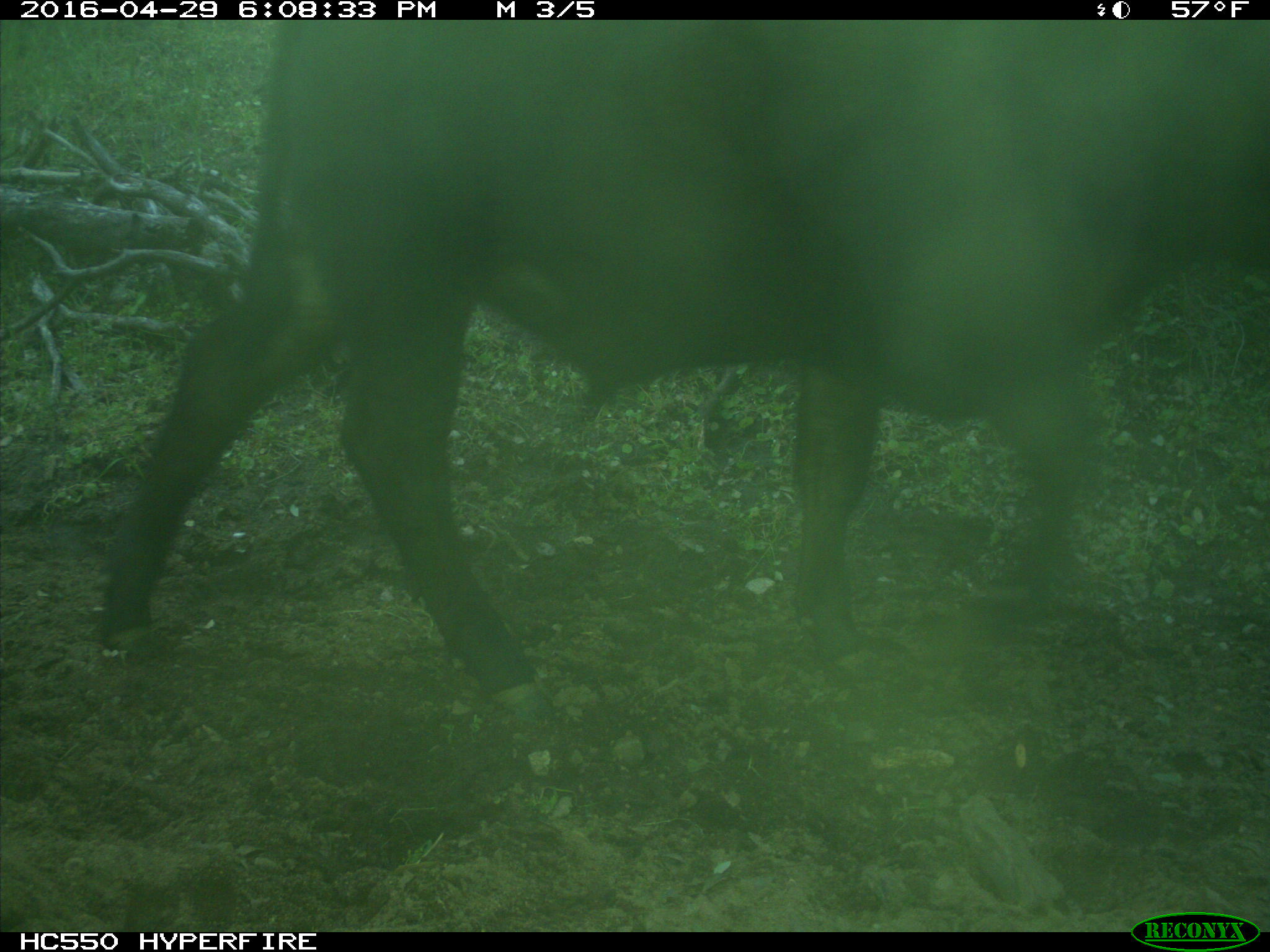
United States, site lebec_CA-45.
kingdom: Animalia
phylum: Chordata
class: Mammalia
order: Artiodactyla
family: Bovidae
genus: Bos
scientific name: Bos taurus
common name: domestic cow